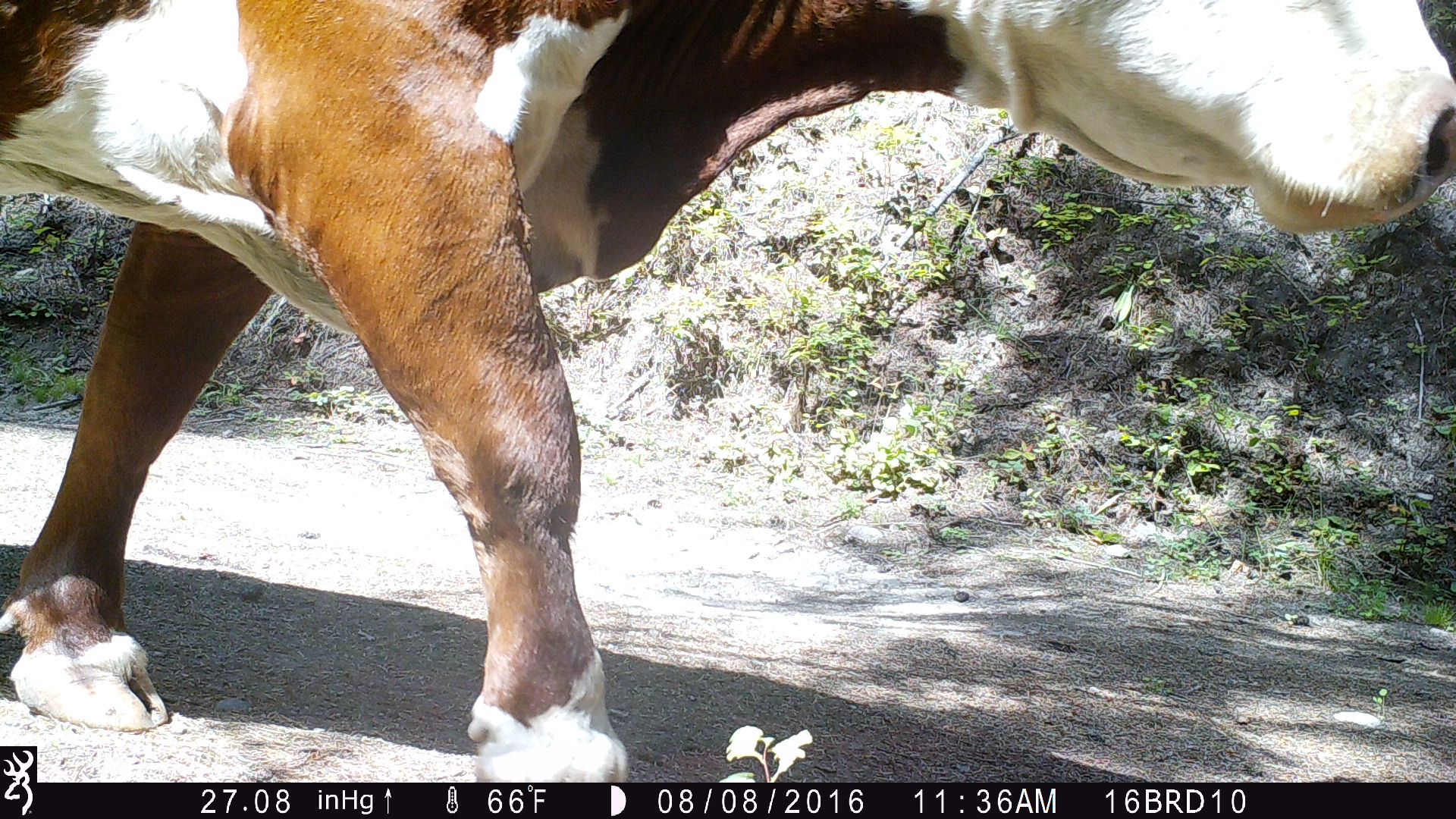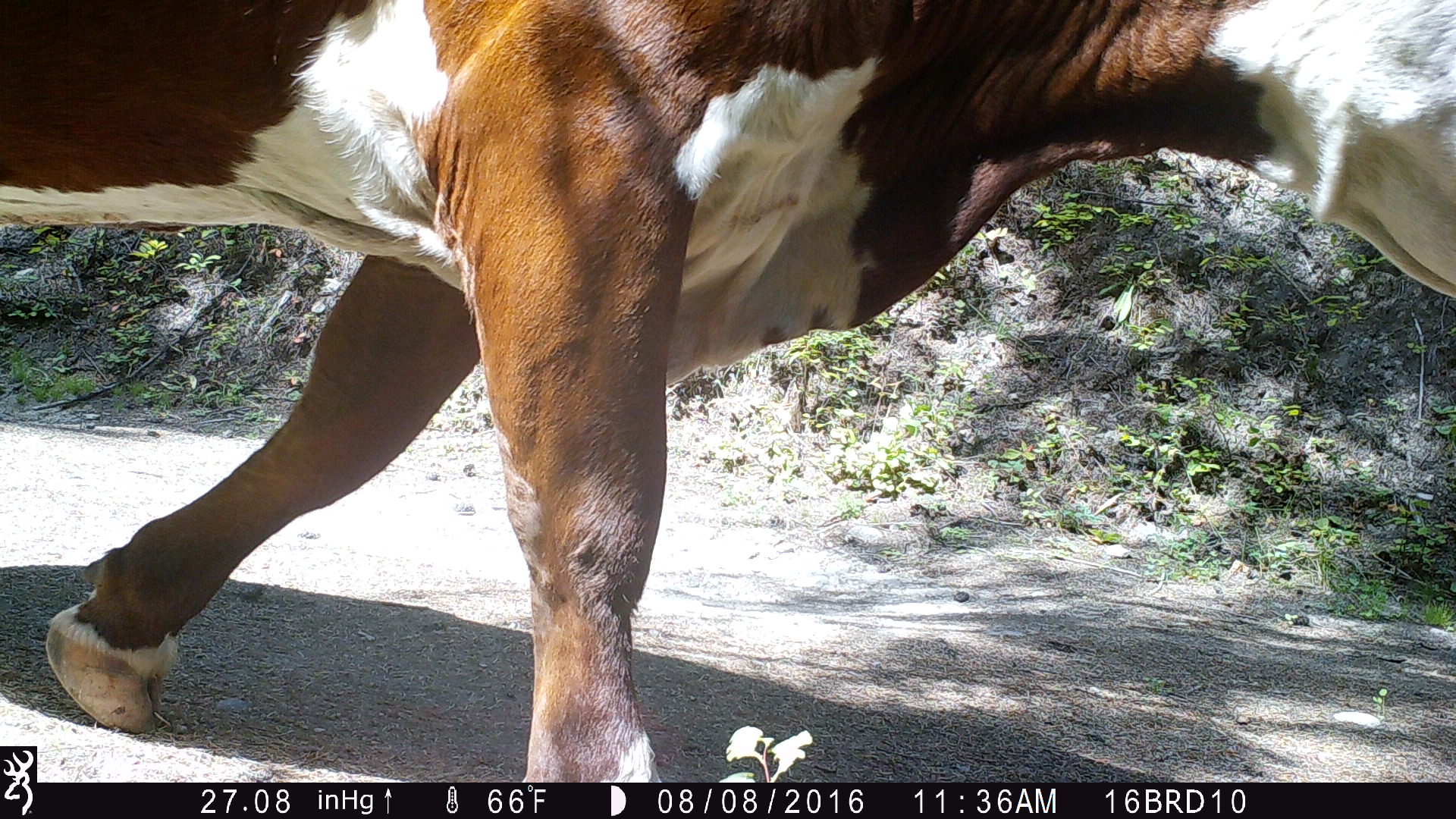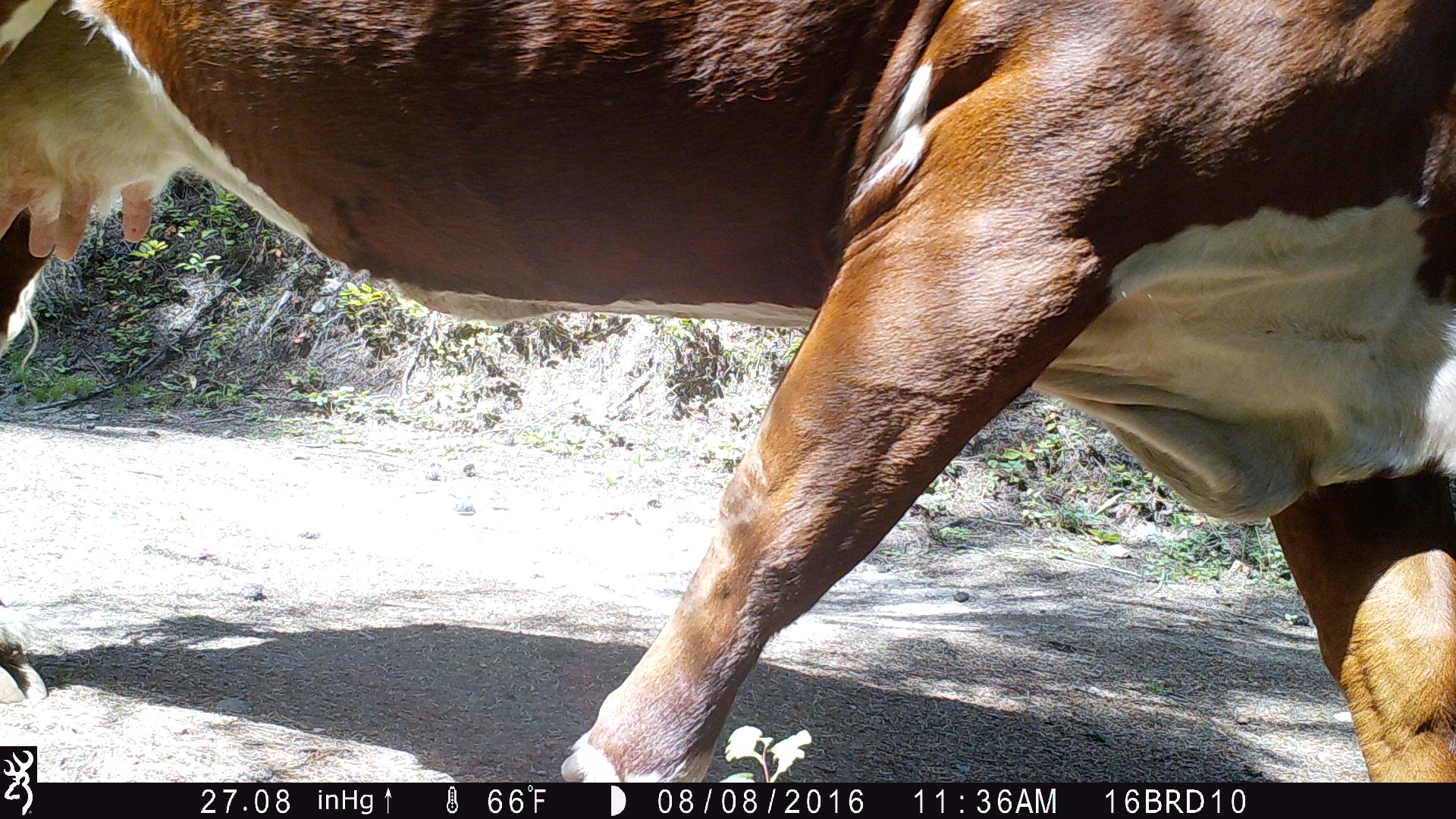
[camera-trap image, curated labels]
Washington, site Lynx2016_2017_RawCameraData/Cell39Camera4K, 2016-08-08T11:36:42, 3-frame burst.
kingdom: Animalia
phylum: Chordata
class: Mammalia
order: Artiodactyla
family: Bovidae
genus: Bos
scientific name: Bos taurus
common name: domestic cattle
Domestic cattle (Bos taurus). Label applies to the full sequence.